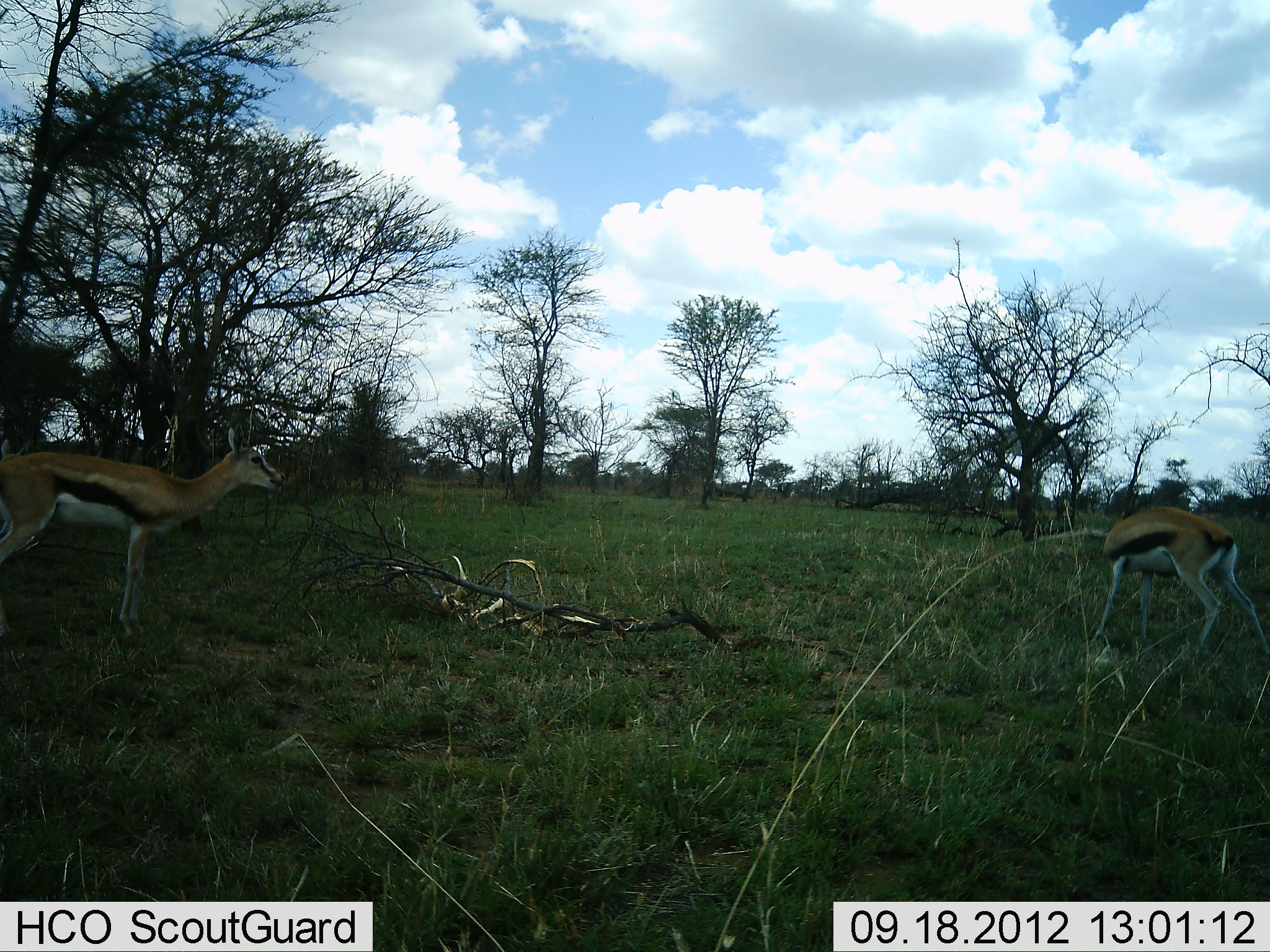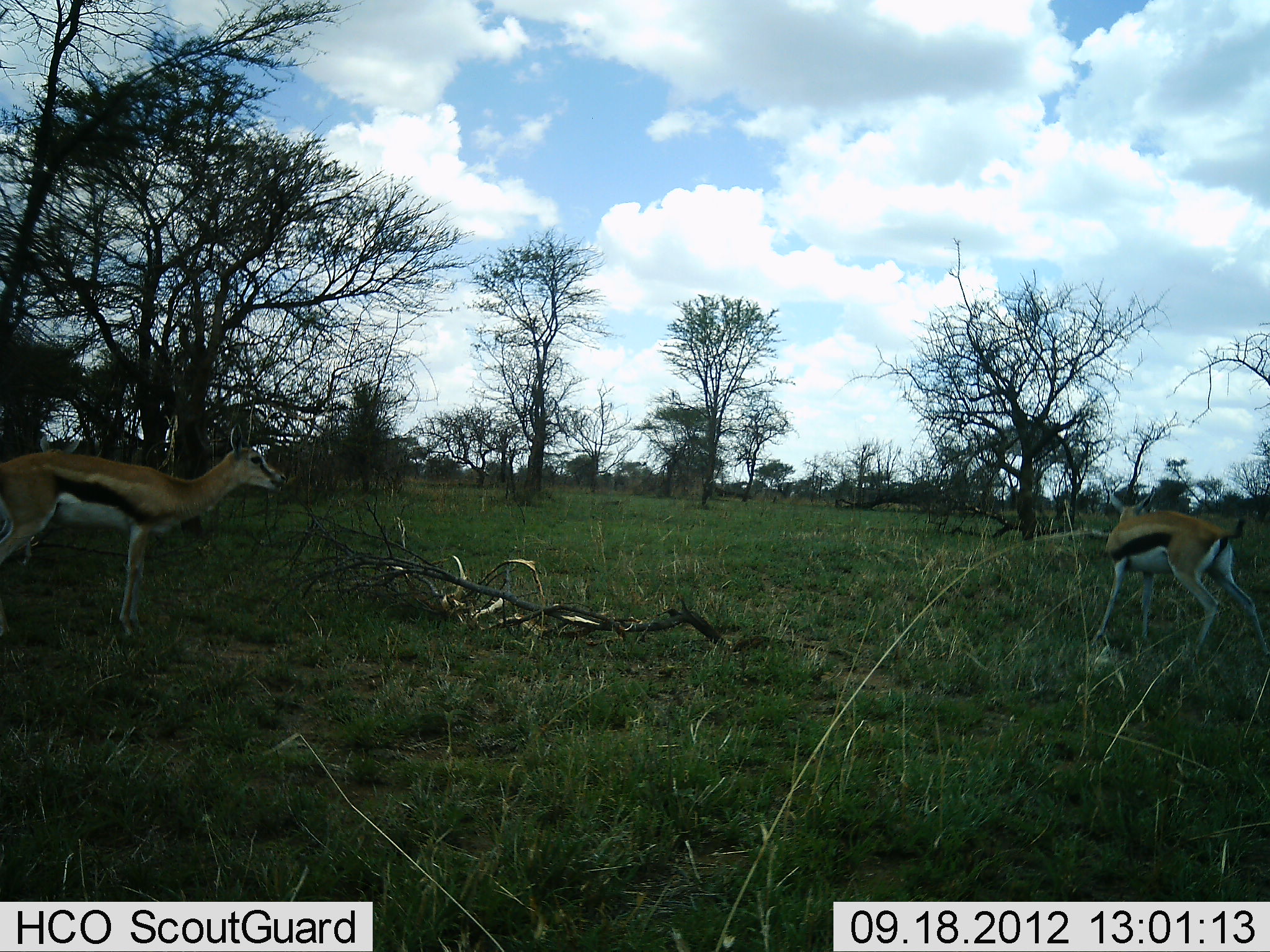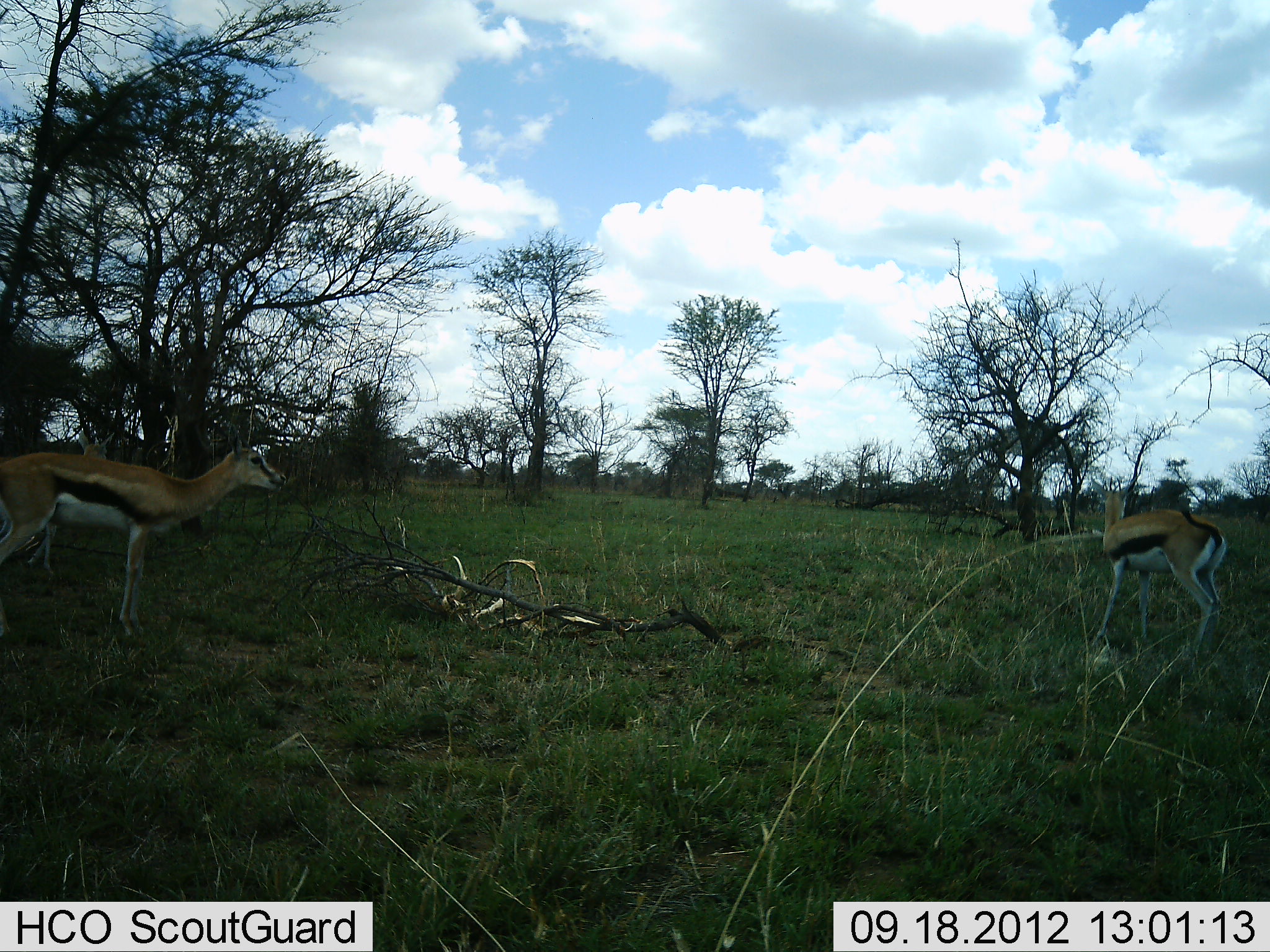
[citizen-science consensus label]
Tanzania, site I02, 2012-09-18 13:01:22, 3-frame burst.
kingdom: Animalia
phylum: Chordata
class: Mammalia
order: Artiodactyla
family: Bovidae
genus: Eudorcas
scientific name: Eudorcas thomsonii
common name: thomson's gazelle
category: gazellethomsons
Gazellethomsons (thomson's gazelle) (Eudorcas thomsonii), count 3. Behavior (volunteer vote fractions): standing 90%, resting 0%, moving 60%, interacting 0%. Young present (vote fraction): 10%. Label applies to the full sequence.